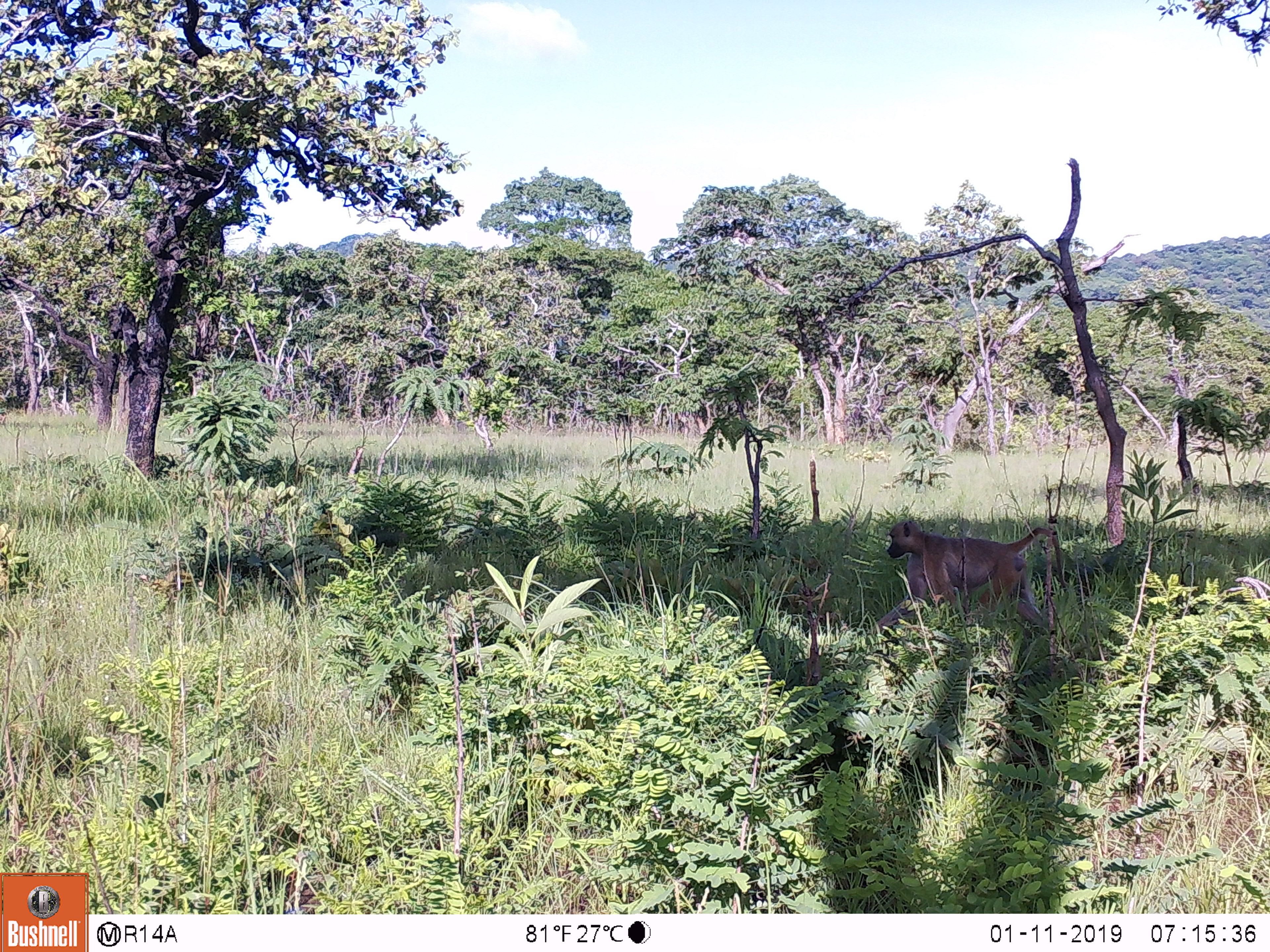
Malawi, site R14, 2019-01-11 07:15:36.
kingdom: Animalia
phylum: Chordata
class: Mammalia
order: Primates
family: Cercopithecidae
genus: Papio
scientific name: Papio cynocephalus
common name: yellow baboon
Yellow baboon (Papio cynocephalus), count 1.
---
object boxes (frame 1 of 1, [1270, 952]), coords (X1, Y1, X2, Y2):
yellow baboon: (875, 508, 1074, 654)